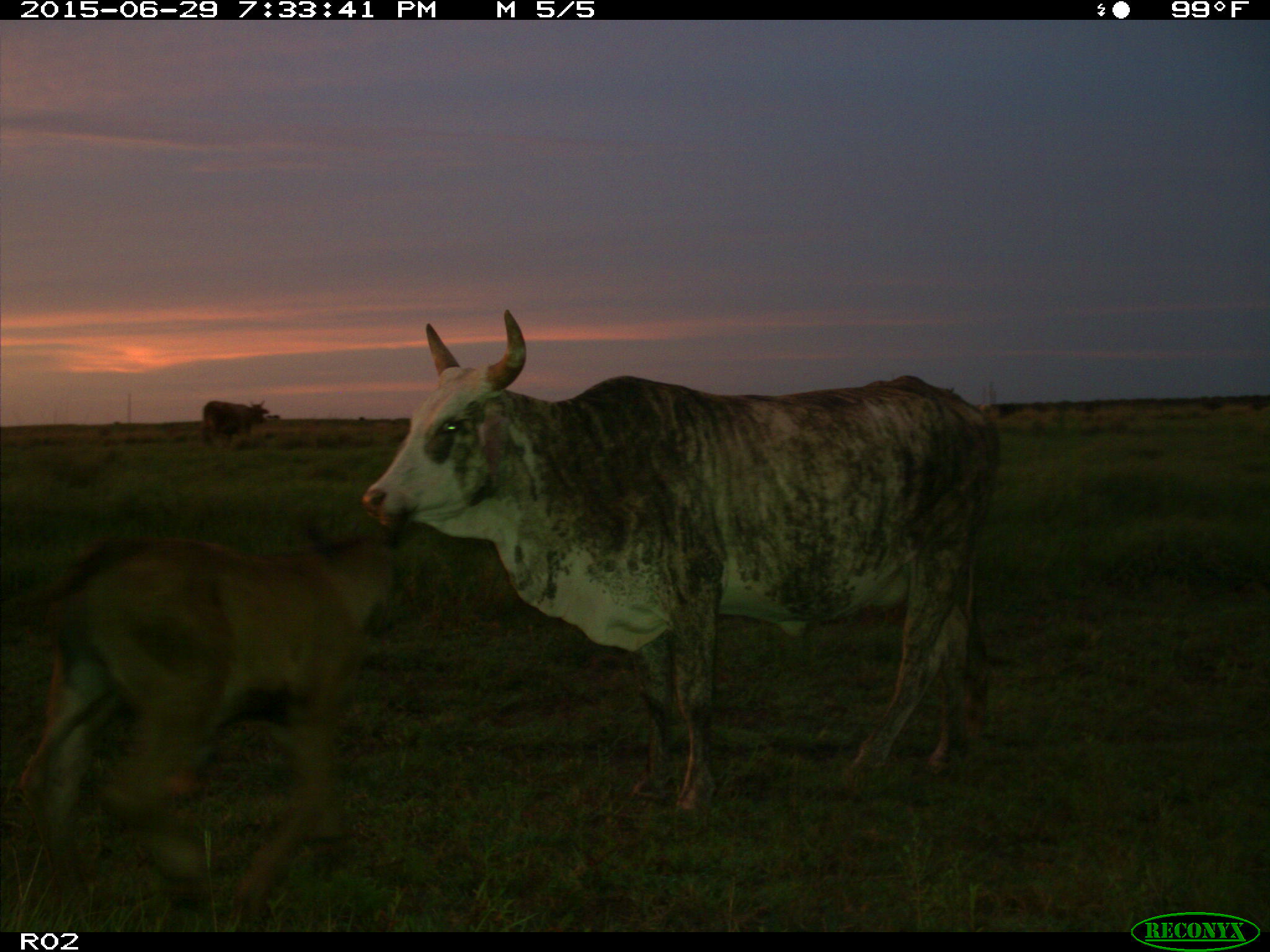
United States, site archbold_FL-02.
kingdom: Animalia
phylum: Chordata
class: Mammalia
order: Artiodactyla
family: Bovidae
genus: Bos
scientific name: Bos taurus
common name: domestic cow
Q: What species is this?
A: Bos taurus (domestic cow).